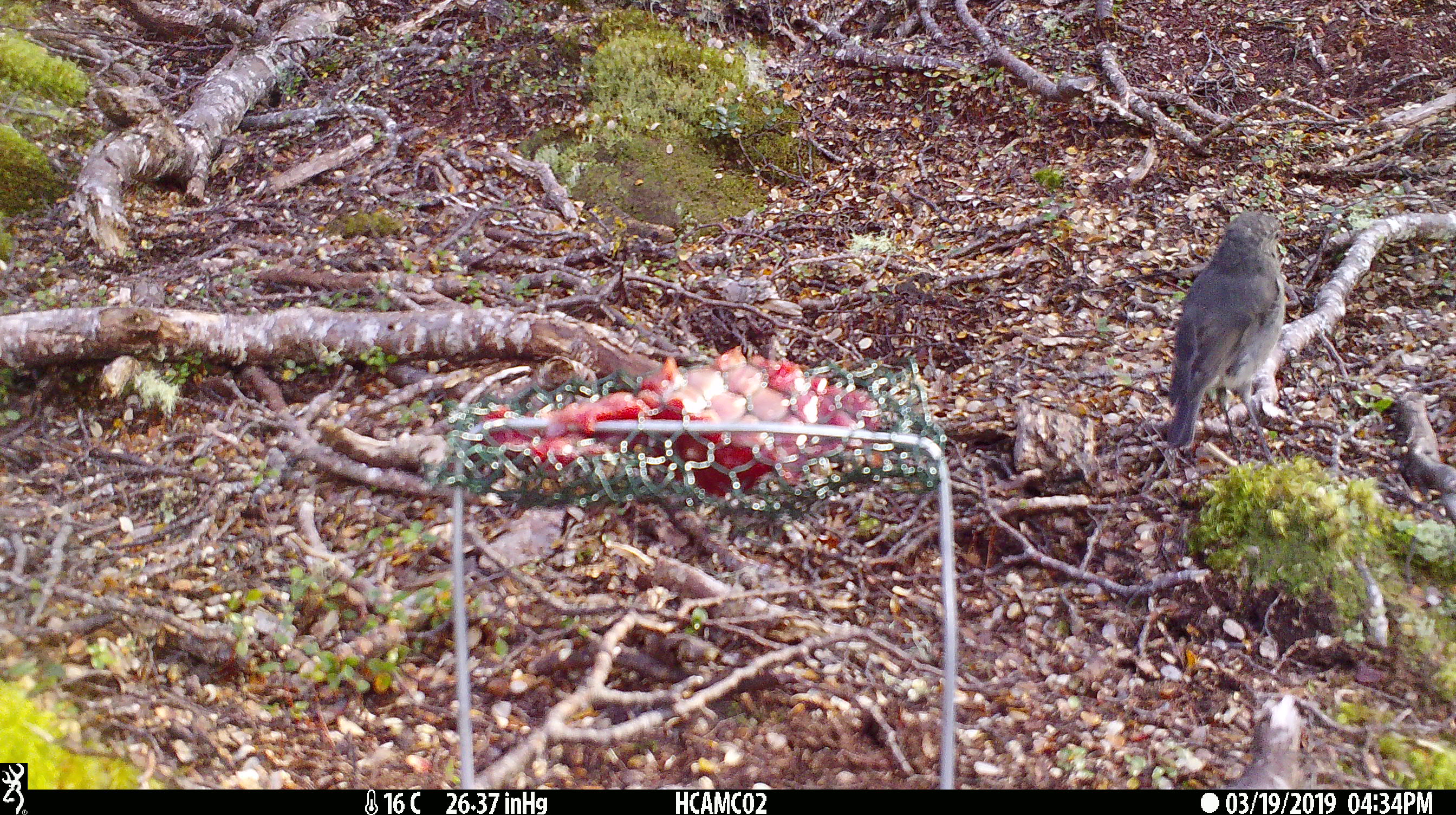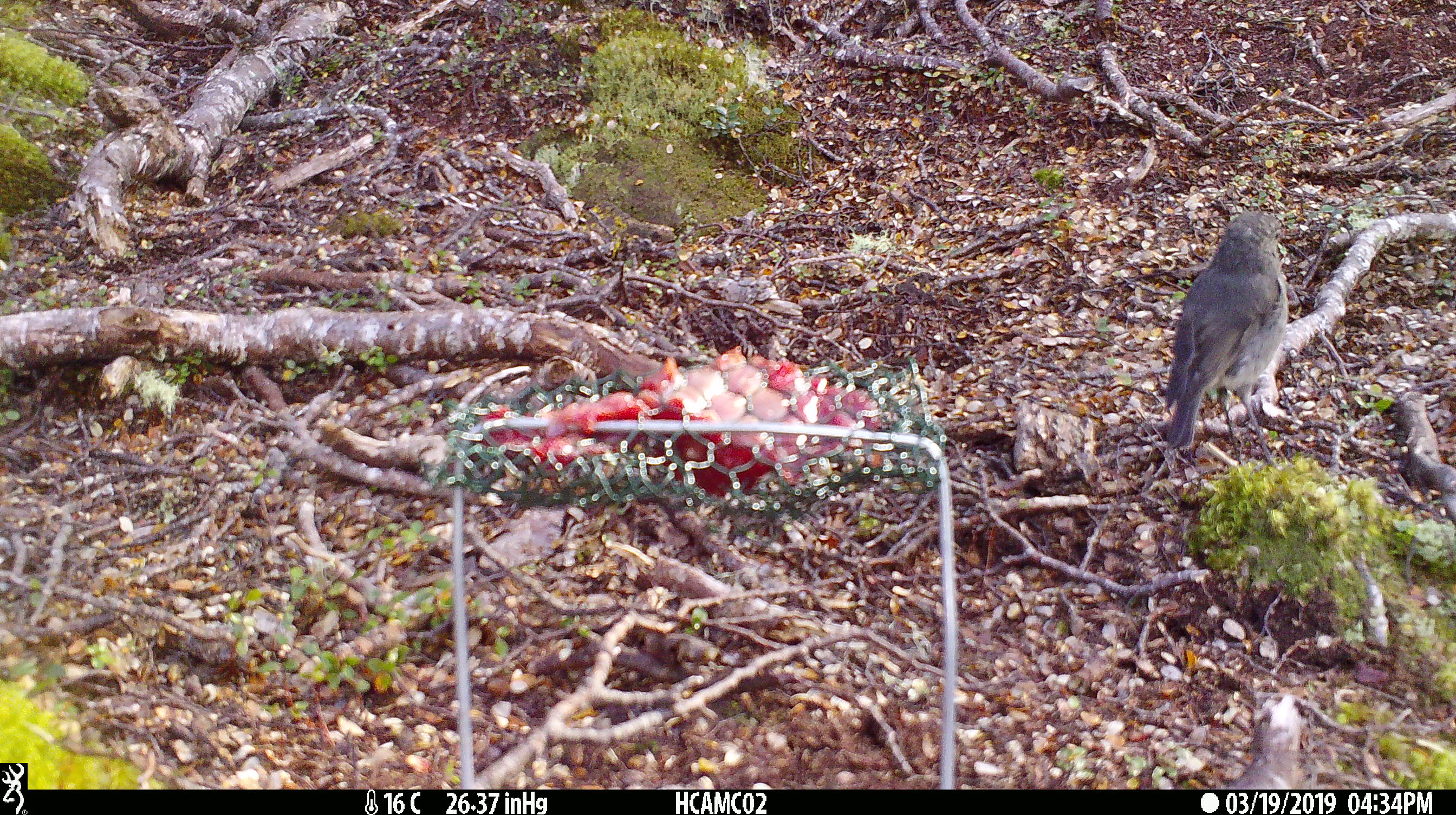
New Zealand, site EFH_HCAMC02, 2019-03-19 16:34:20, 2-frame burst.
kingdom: Animalia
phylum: Chordata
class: Aves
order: Passeriformes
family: Petroicidae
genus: Petroica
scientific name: Petroica australis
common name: new zealand robin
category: robin